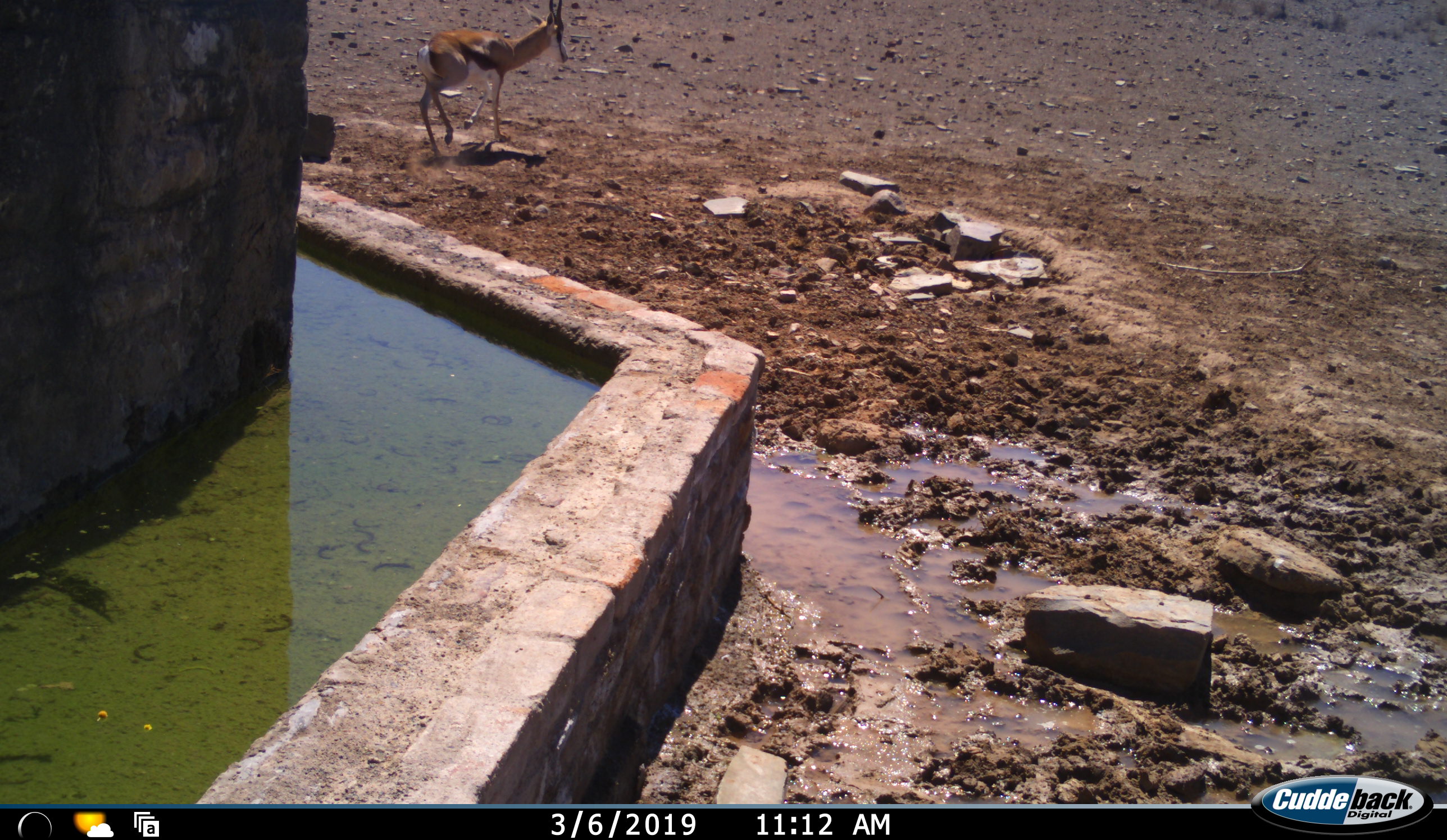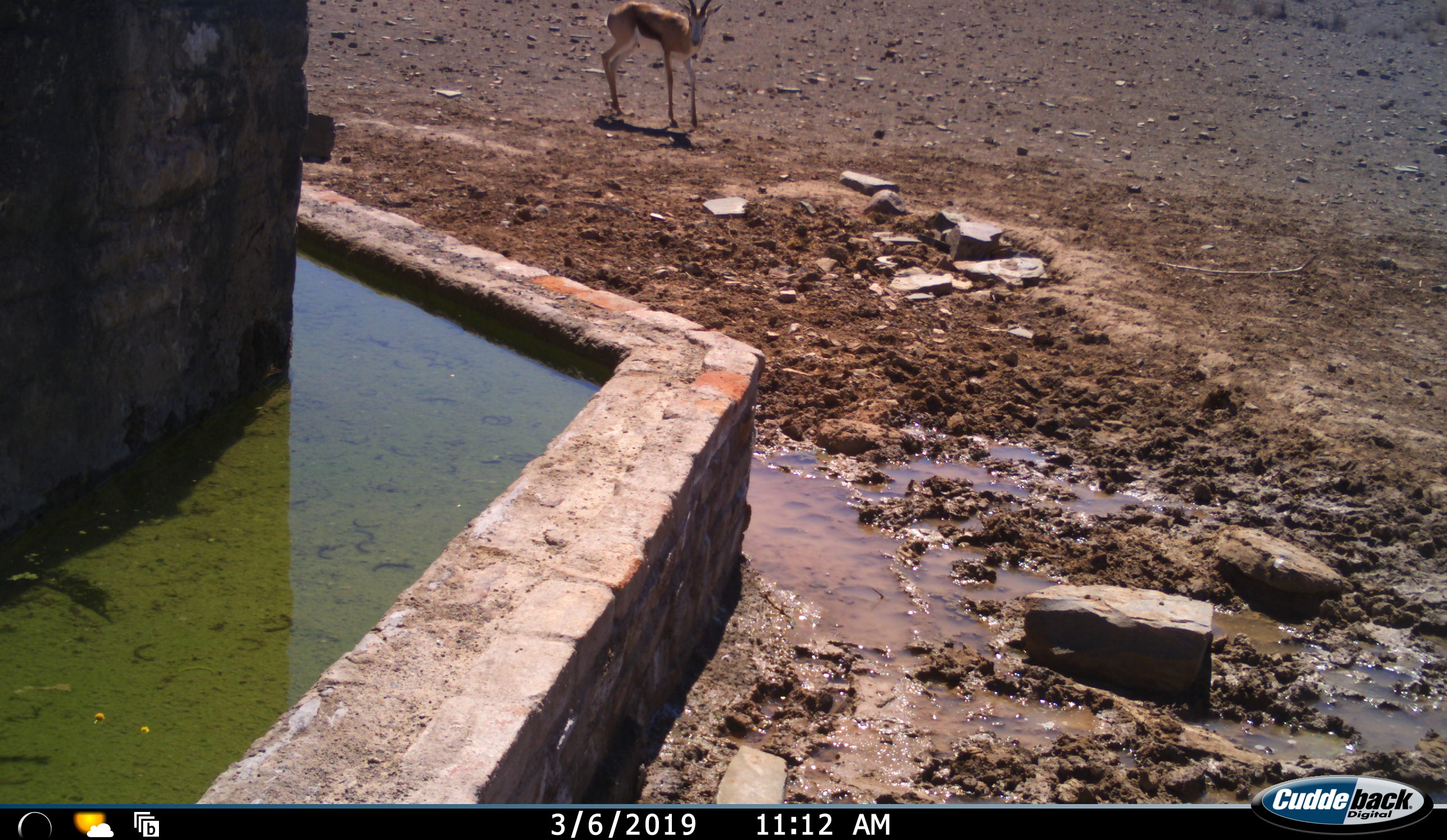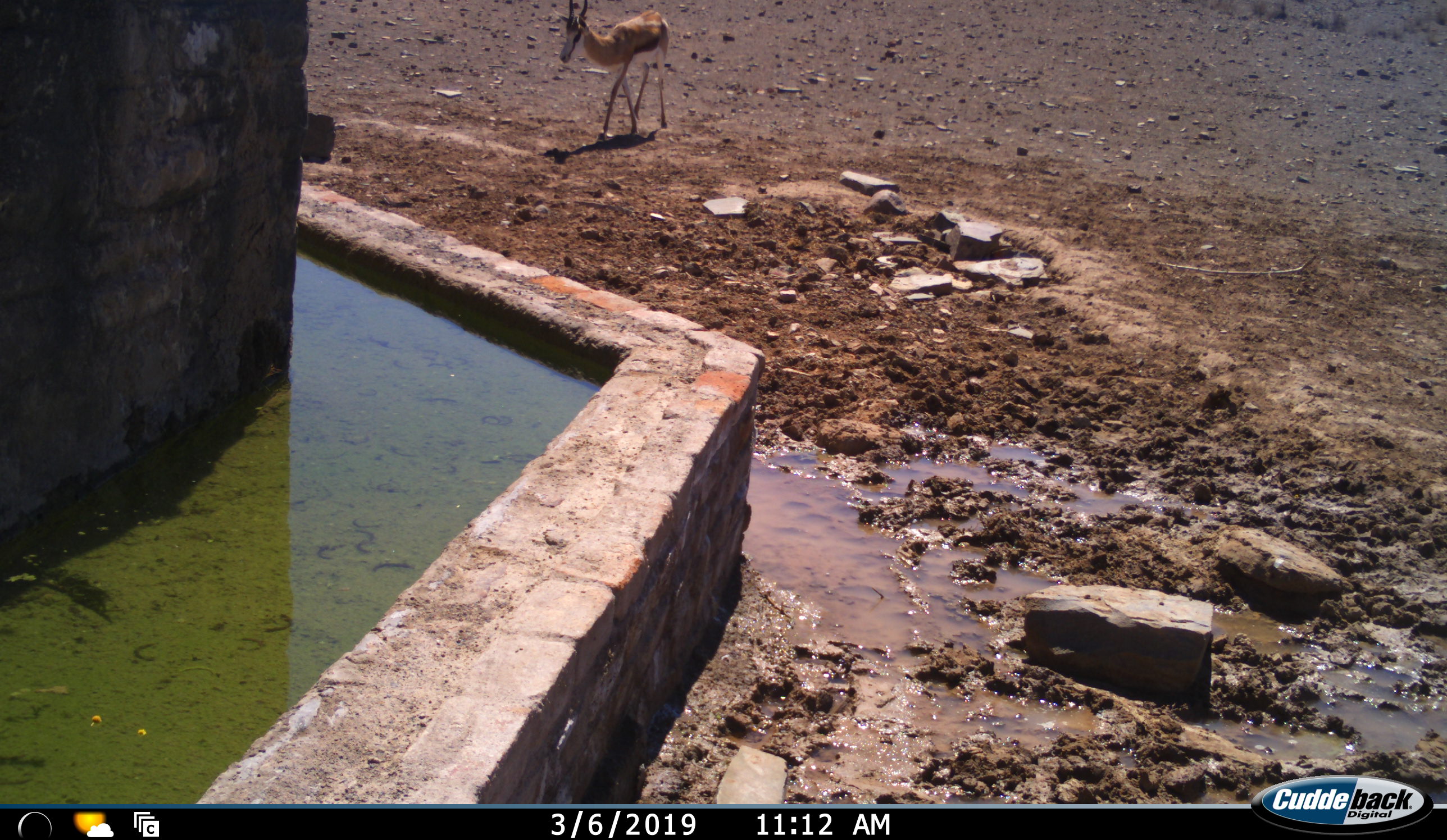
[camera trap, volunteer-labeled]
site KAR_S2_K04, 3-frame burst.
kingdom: Animalia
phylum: Chordata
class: Mammalia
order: Artiodactyla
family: Bovidae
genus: Antidorcas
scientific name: Antidorcas marsupialis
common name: springbok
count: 1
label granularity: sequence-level